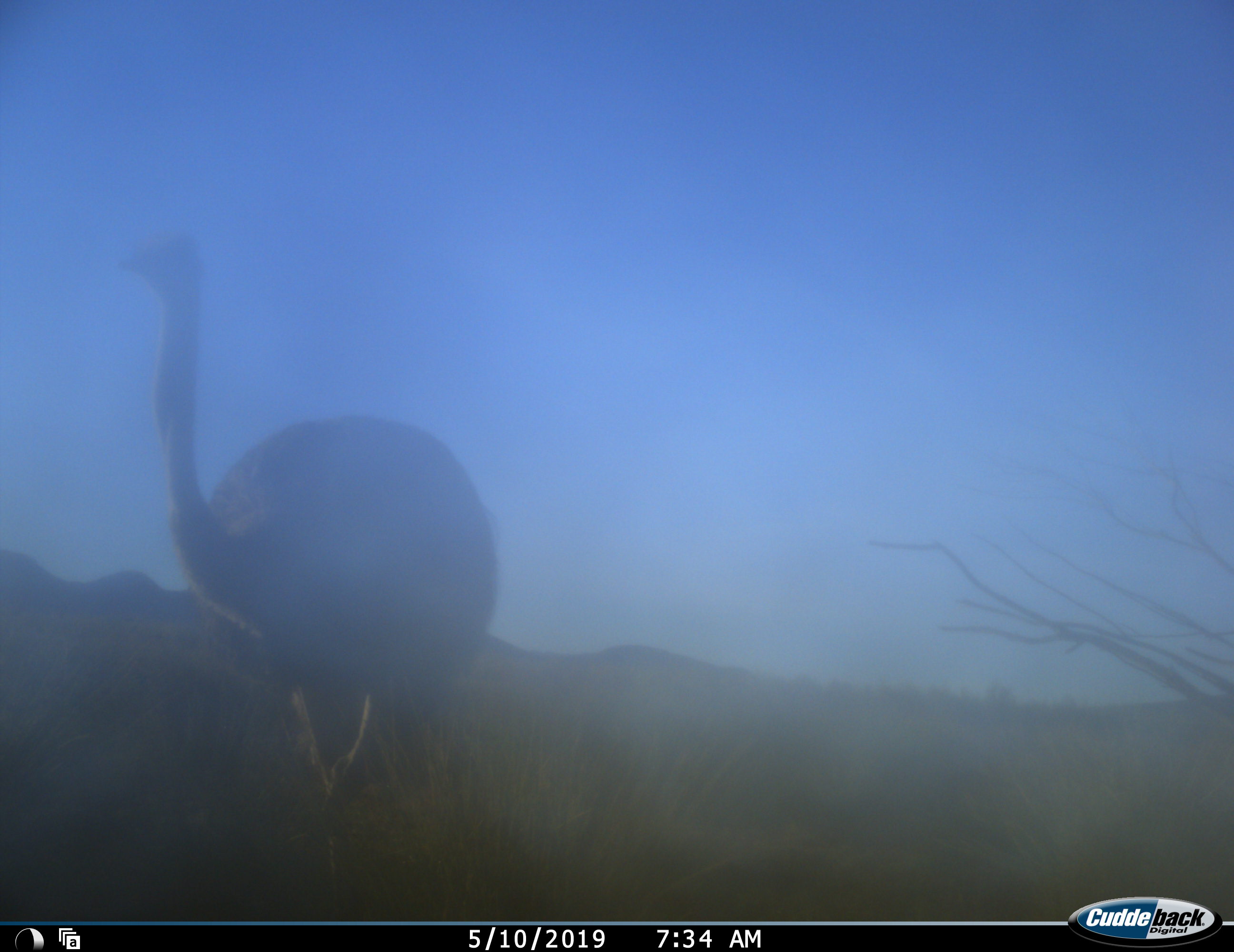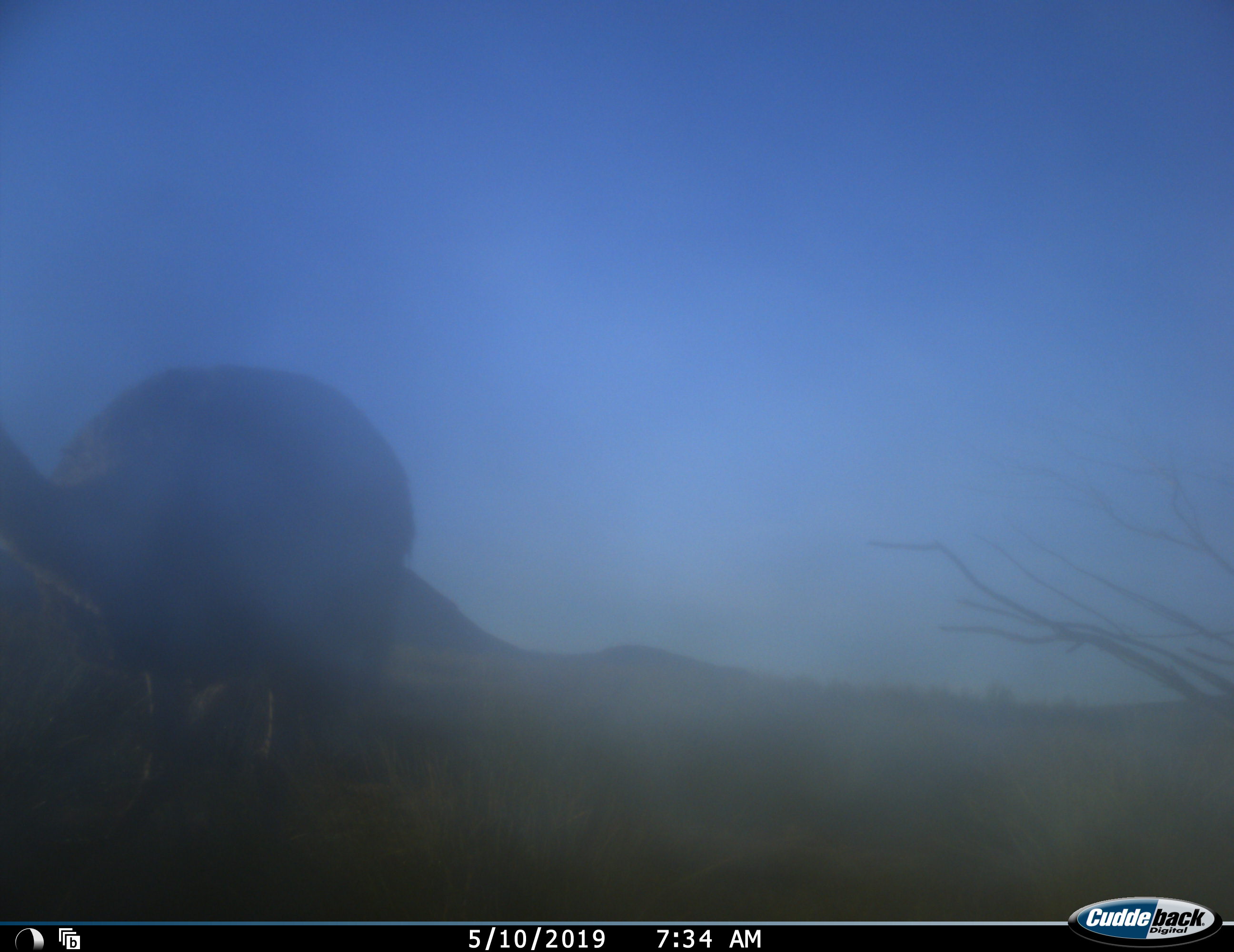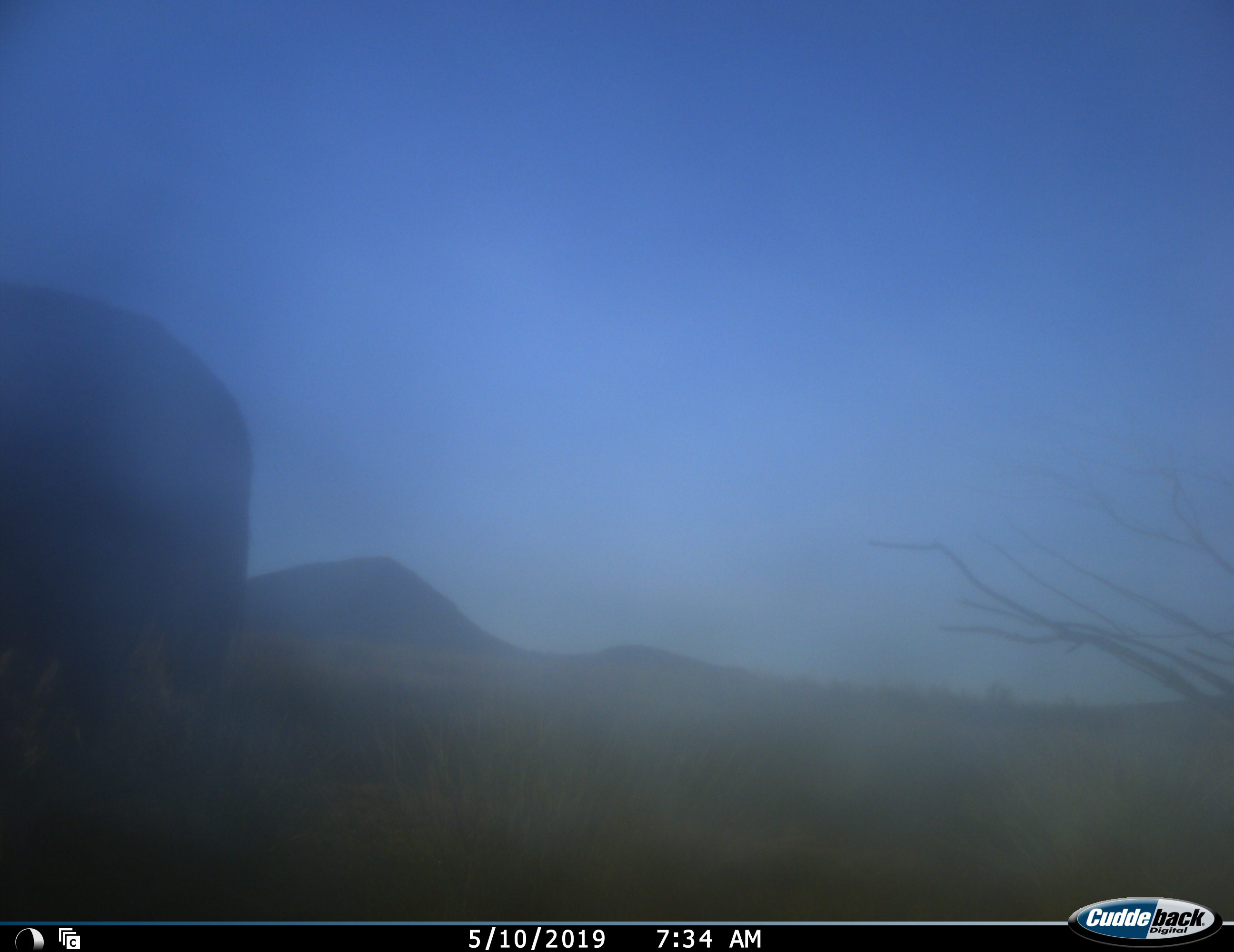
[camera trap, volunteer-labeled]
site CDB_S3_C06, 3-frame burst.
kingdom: Animalia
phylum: Chordata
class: Aves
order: Struthioniformes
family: Struthionidae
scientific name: Struthionidae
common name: ostrich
Ostrich (Struthionidae), count 1. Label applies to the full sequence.